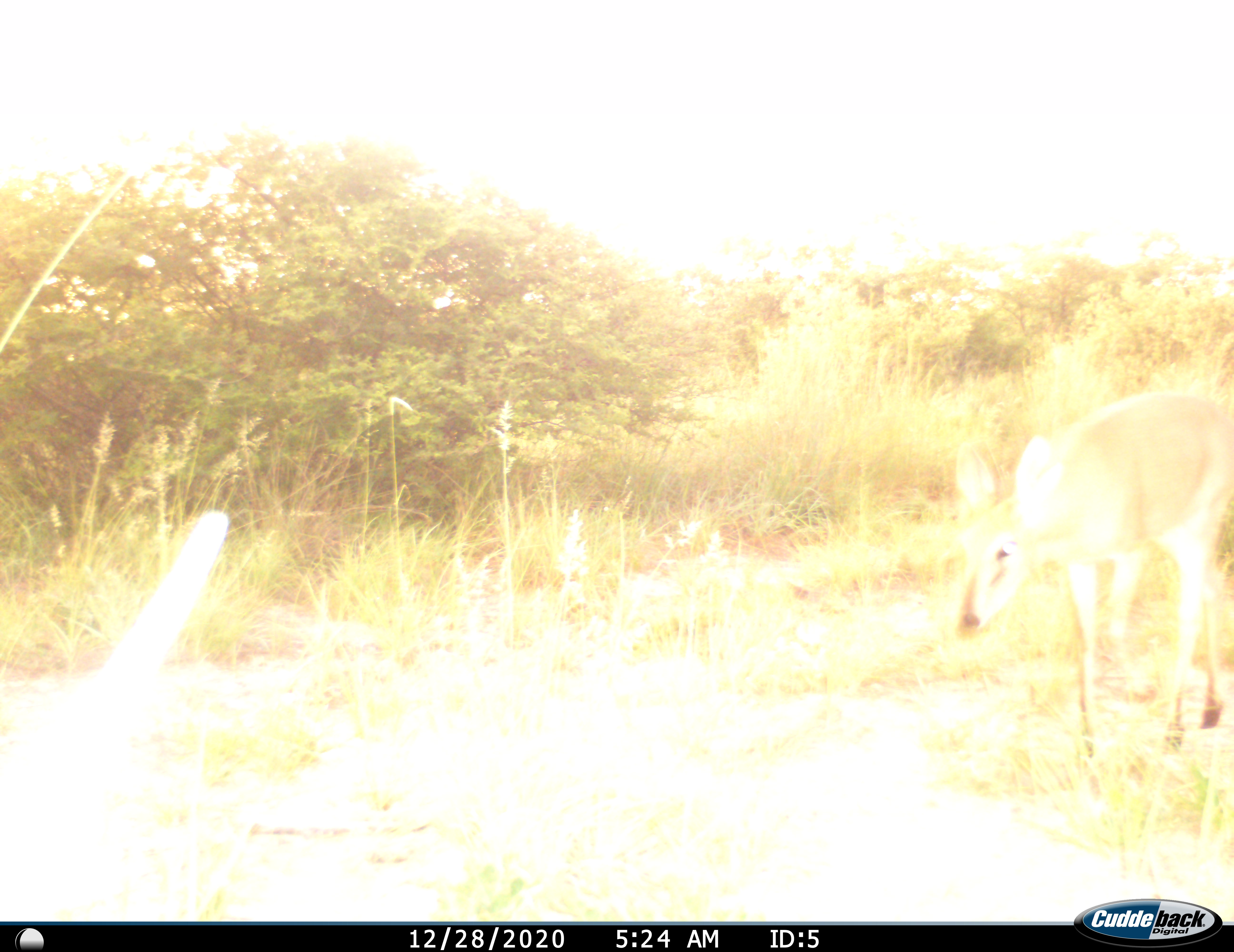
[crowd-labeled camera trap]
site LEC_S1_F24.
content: unidentified animal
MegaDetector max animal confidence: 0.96